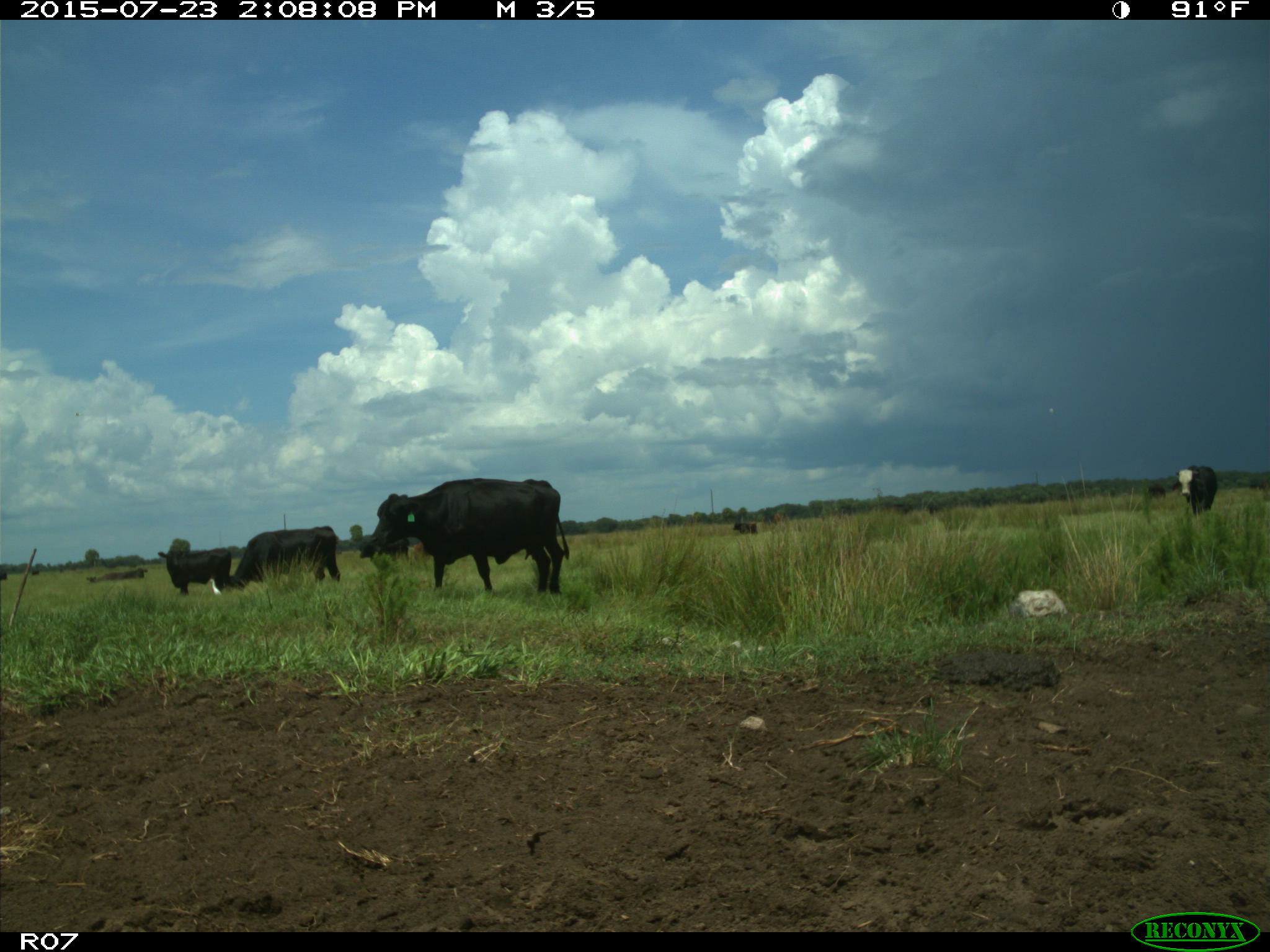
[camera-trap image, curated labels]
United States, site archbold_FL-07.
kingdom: Animalia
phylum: Chordata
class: Mammalia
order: Artiodactyla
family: Bovidae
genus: Bos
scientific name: Bos taurus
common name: domestic cow